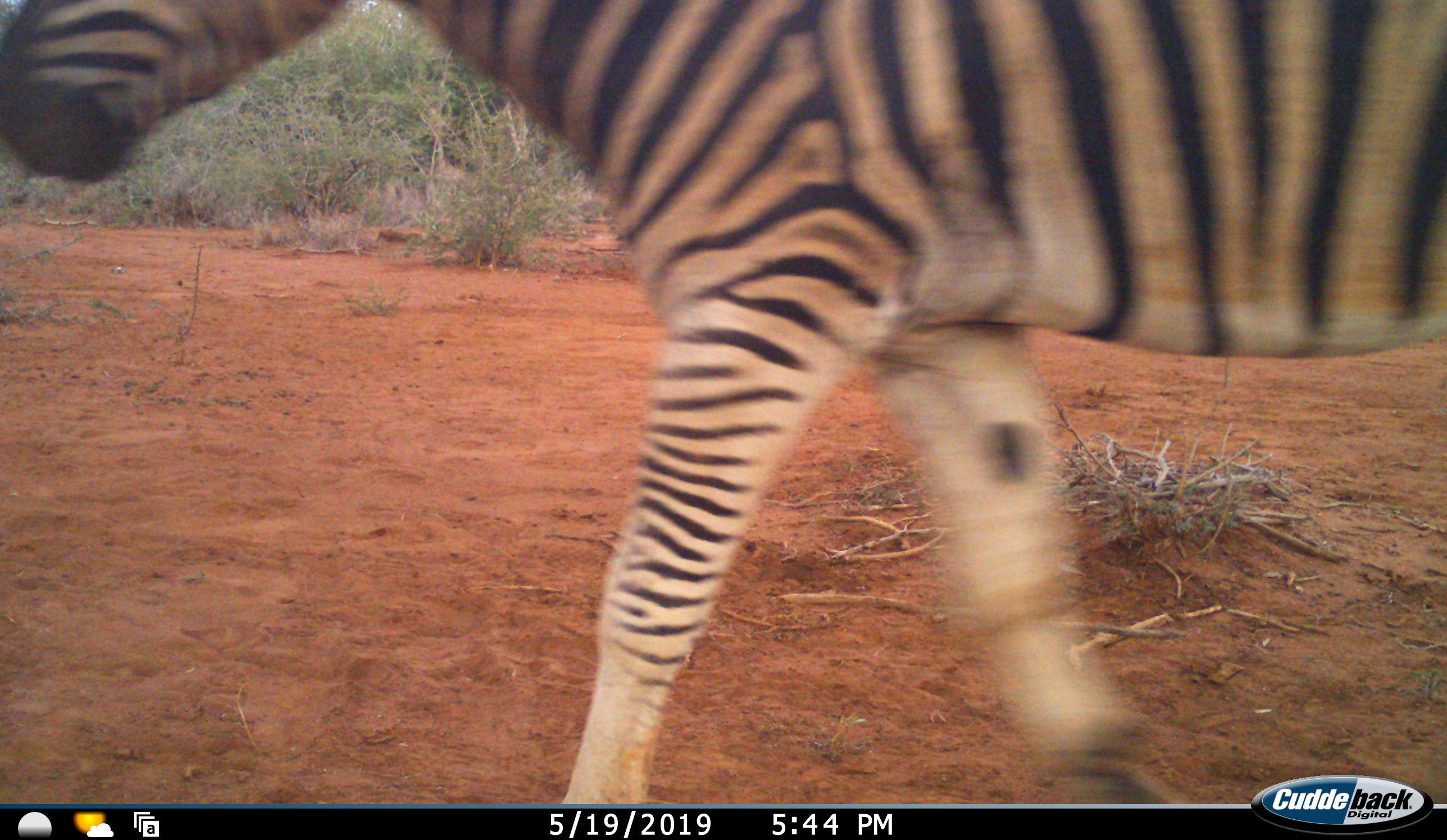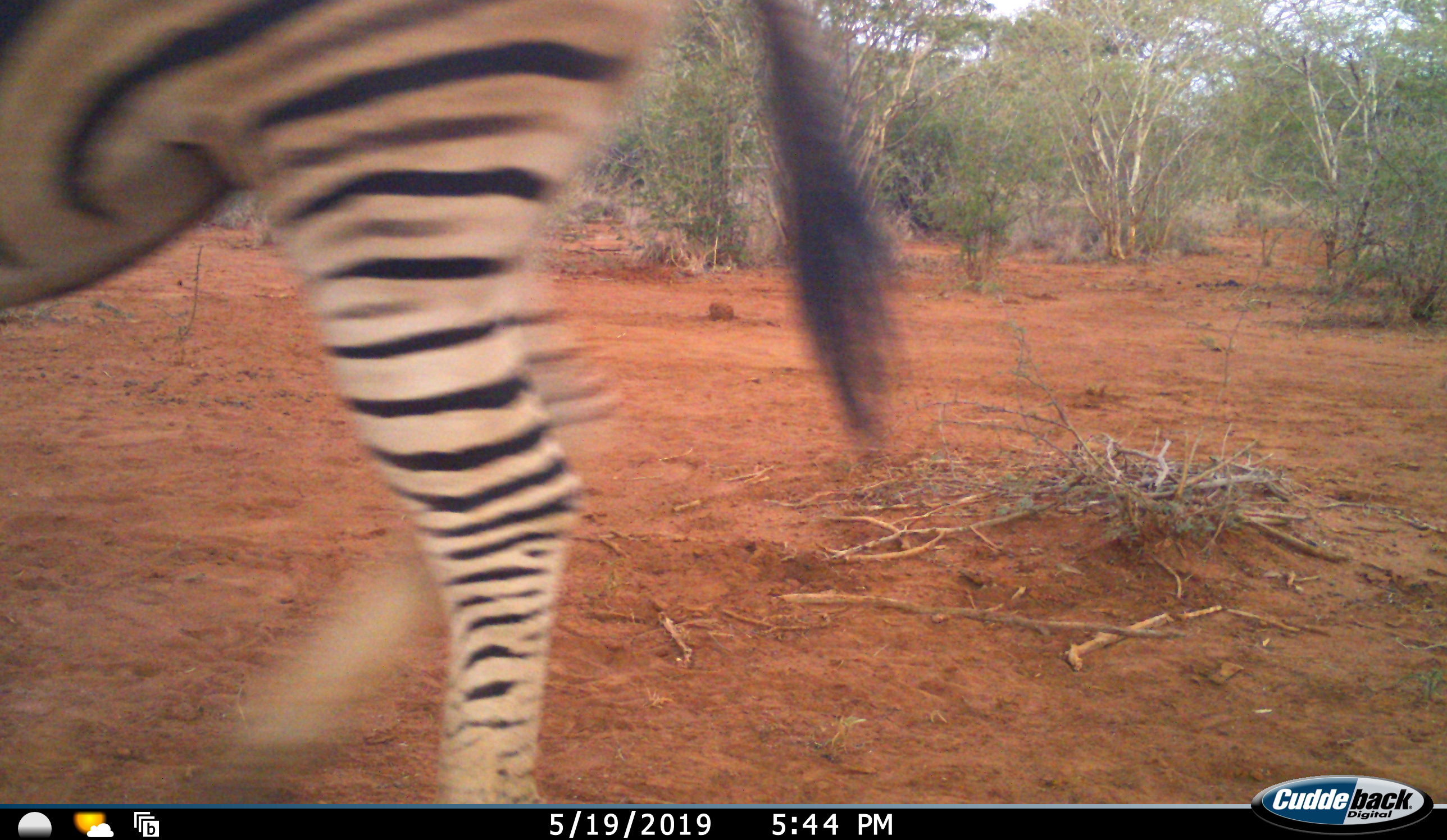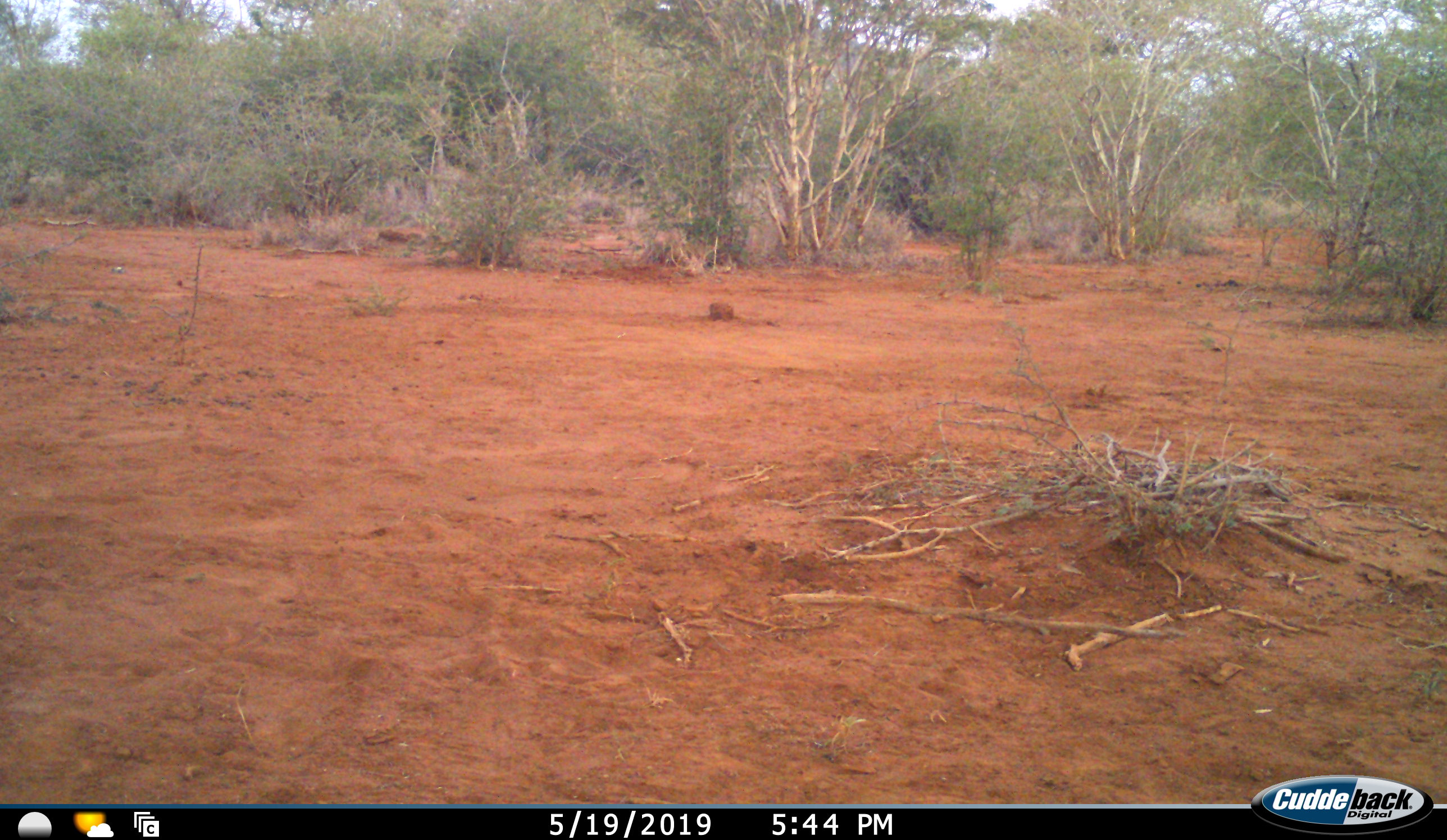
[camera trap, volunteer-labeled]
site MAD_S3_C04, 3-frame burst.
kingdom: Animalia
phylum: Chordata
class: Mammalia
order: Perissodactyla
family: Equidae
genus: Equus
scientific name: Equus quagga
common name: plains zebra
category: zebraplains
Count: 1.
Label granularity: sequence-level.